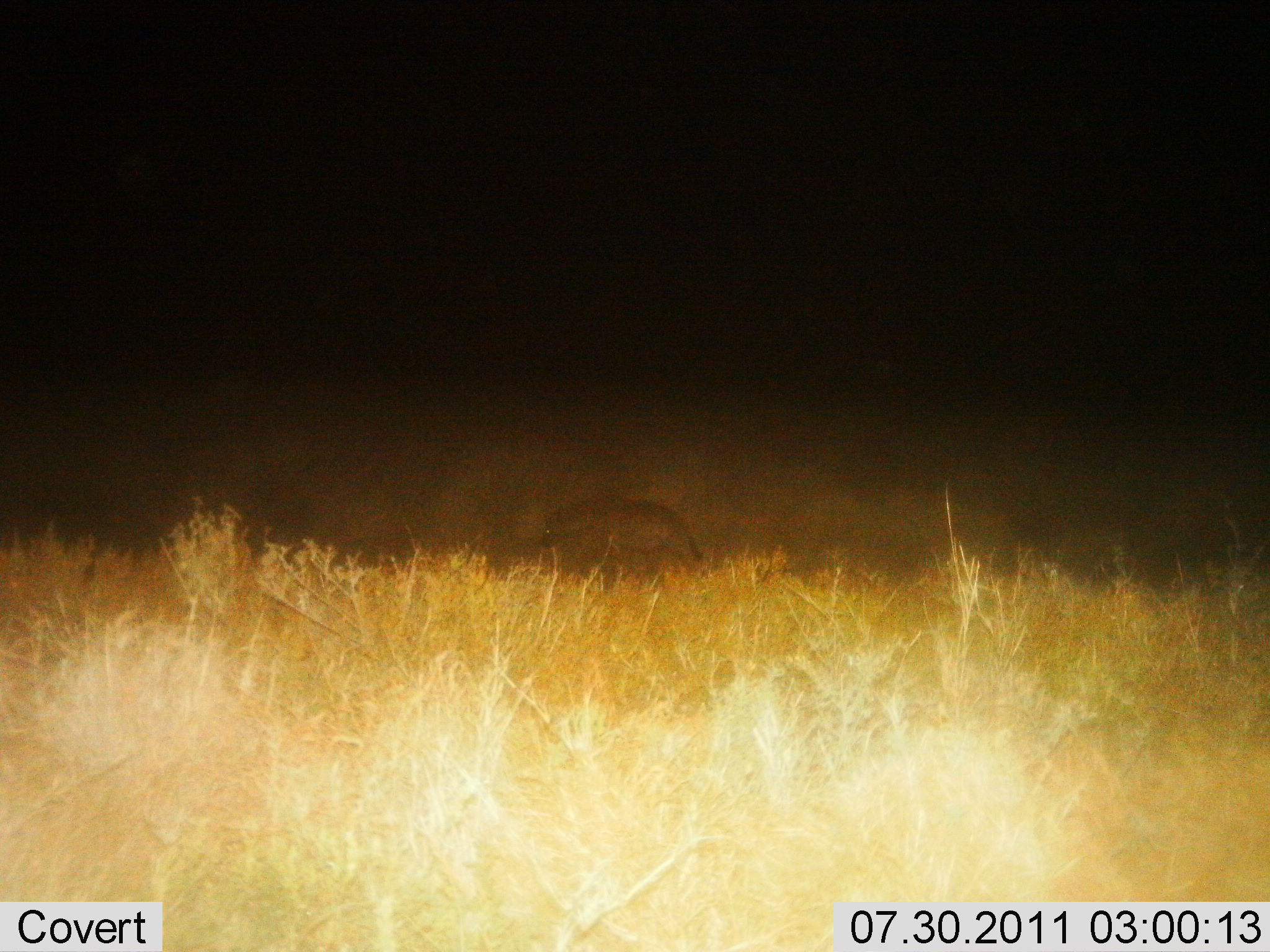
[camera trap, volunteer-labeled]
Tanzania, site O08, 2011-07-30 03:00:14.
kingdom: Animalia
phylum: Chordata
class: Mammalia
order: Carnivora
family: Hyaenidae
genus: Crocuta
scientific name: Crocuta crocuta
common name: spotted hyena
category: hyenaspotted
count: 1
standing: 25%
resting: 0%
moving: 83%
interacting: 0%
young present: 0%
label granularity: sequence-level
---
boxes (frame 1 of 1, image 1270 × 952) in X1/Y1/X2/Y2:
animal: 539/496/708/590